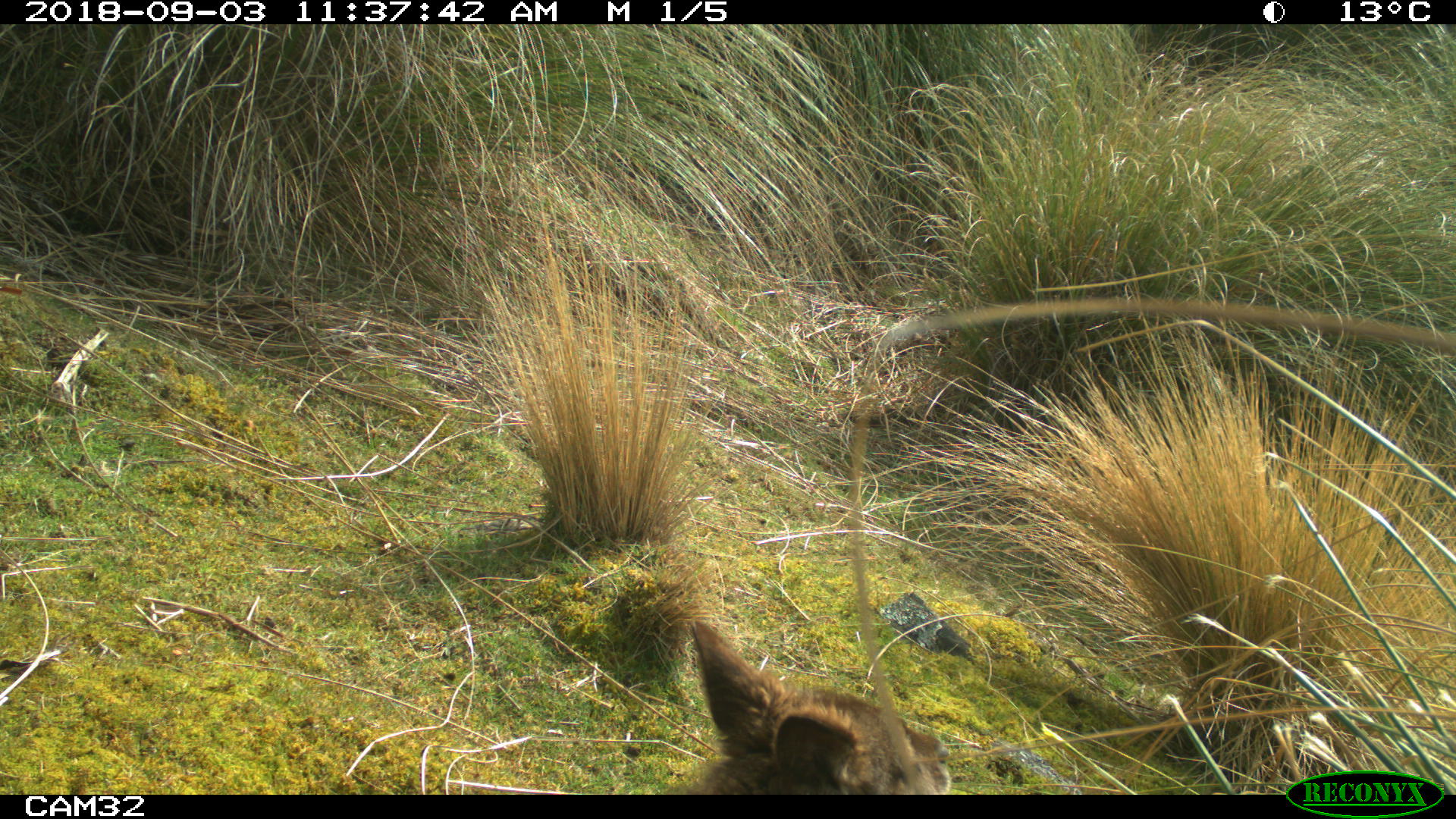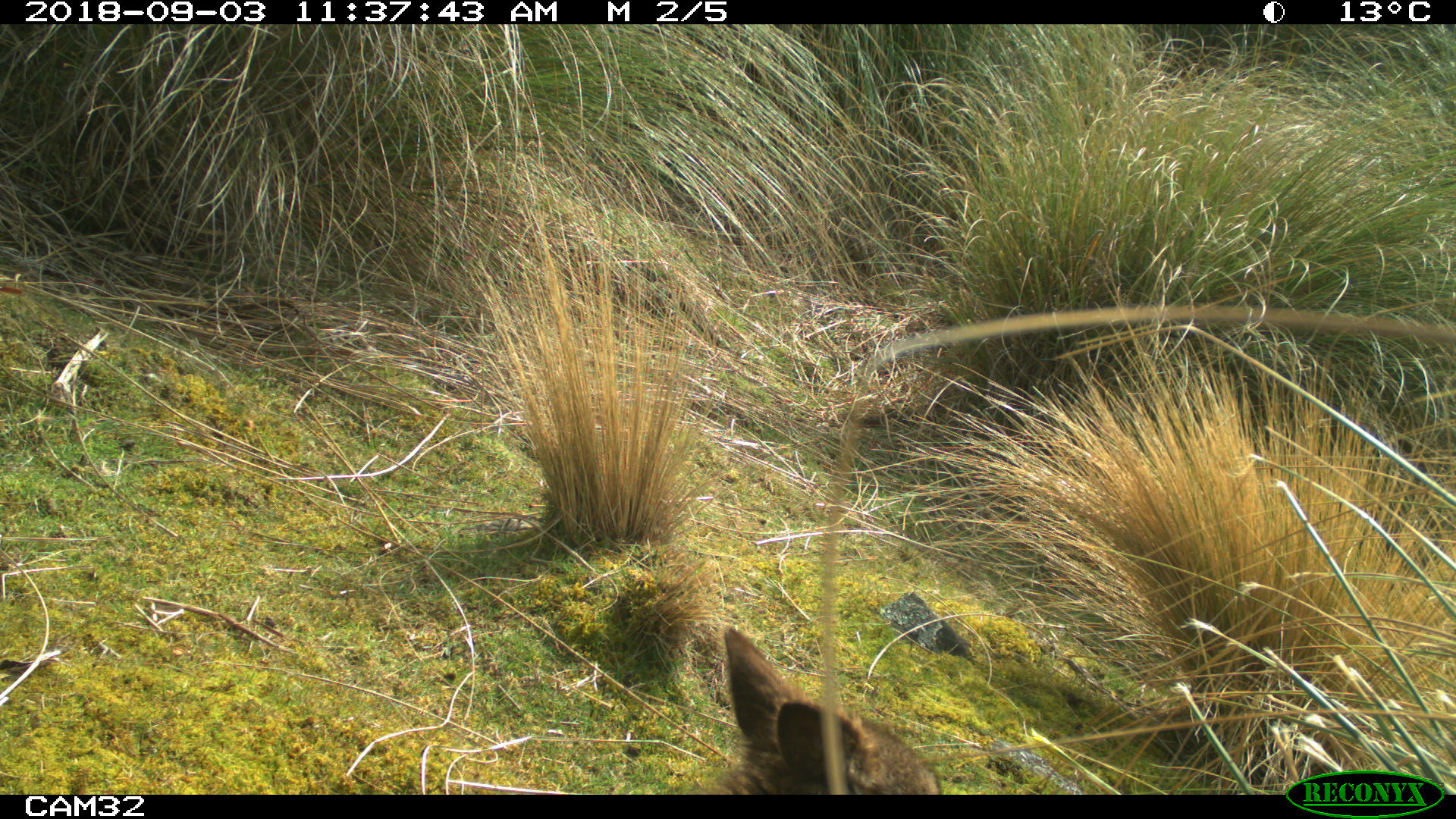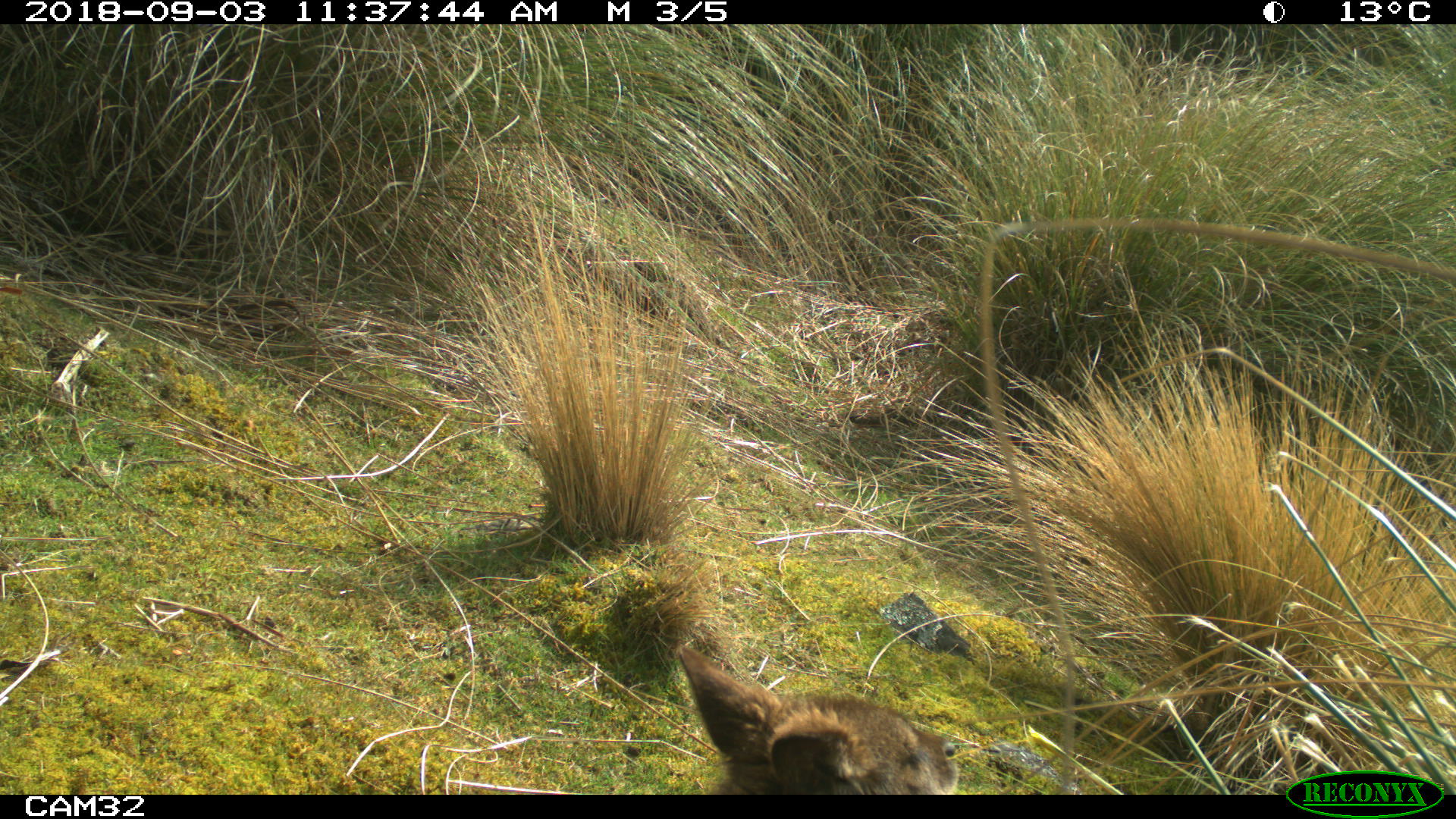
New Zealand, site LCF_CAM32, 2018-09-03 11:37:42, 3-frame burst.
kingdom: Animalia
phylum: Chordata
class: Mammalia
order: Diprotodontia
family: Macropodidae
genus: Notamacropus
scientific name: Notamacropus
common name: wallaby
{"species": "wallaby (Notamacropus)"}